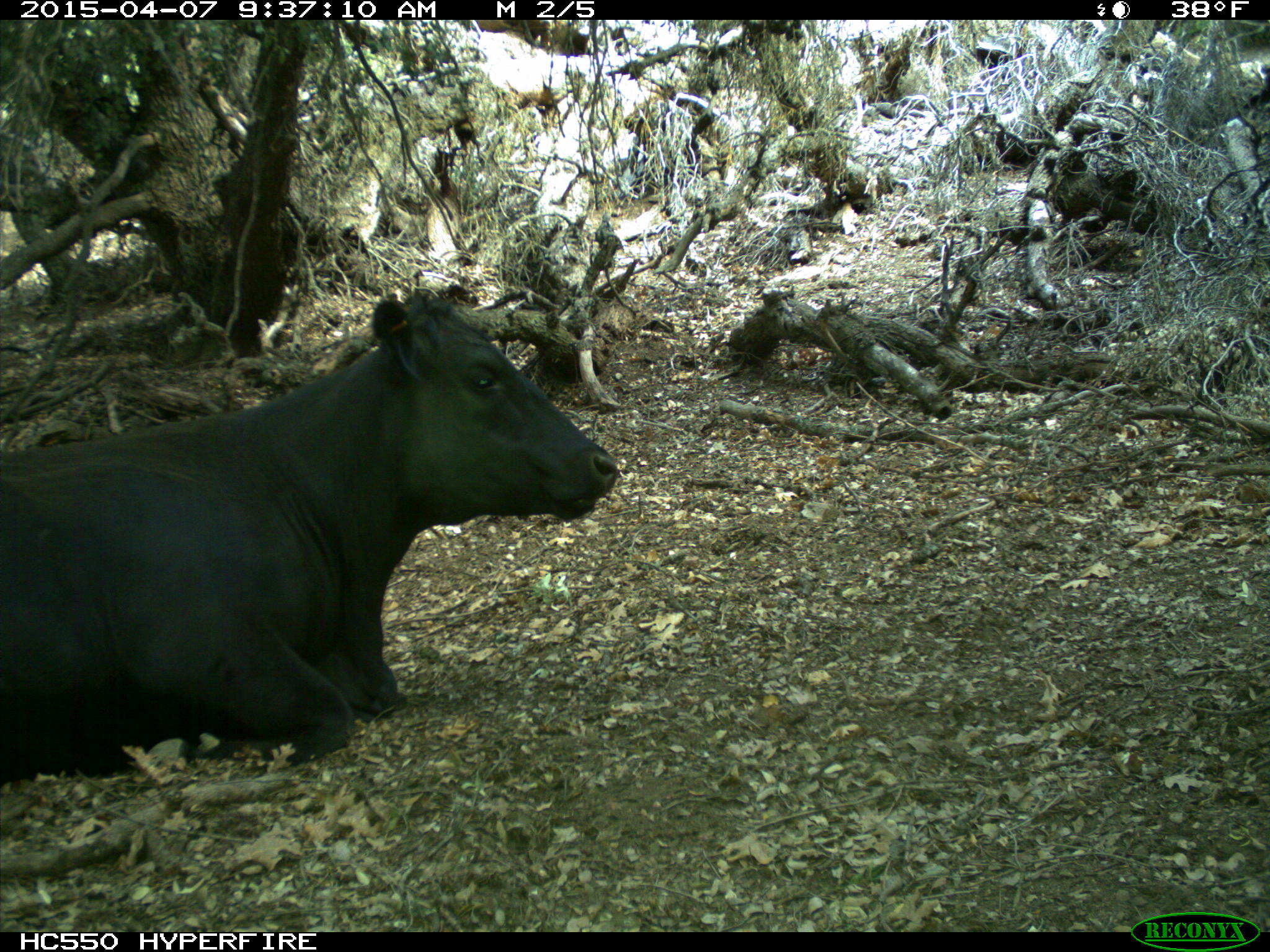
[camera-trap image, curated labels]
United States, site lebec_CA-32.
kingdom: Animalia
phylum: Chordata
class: Mammalia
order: Artiodactyla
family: Bovidae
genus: Bos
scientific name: Bos taurus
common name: domestic cow